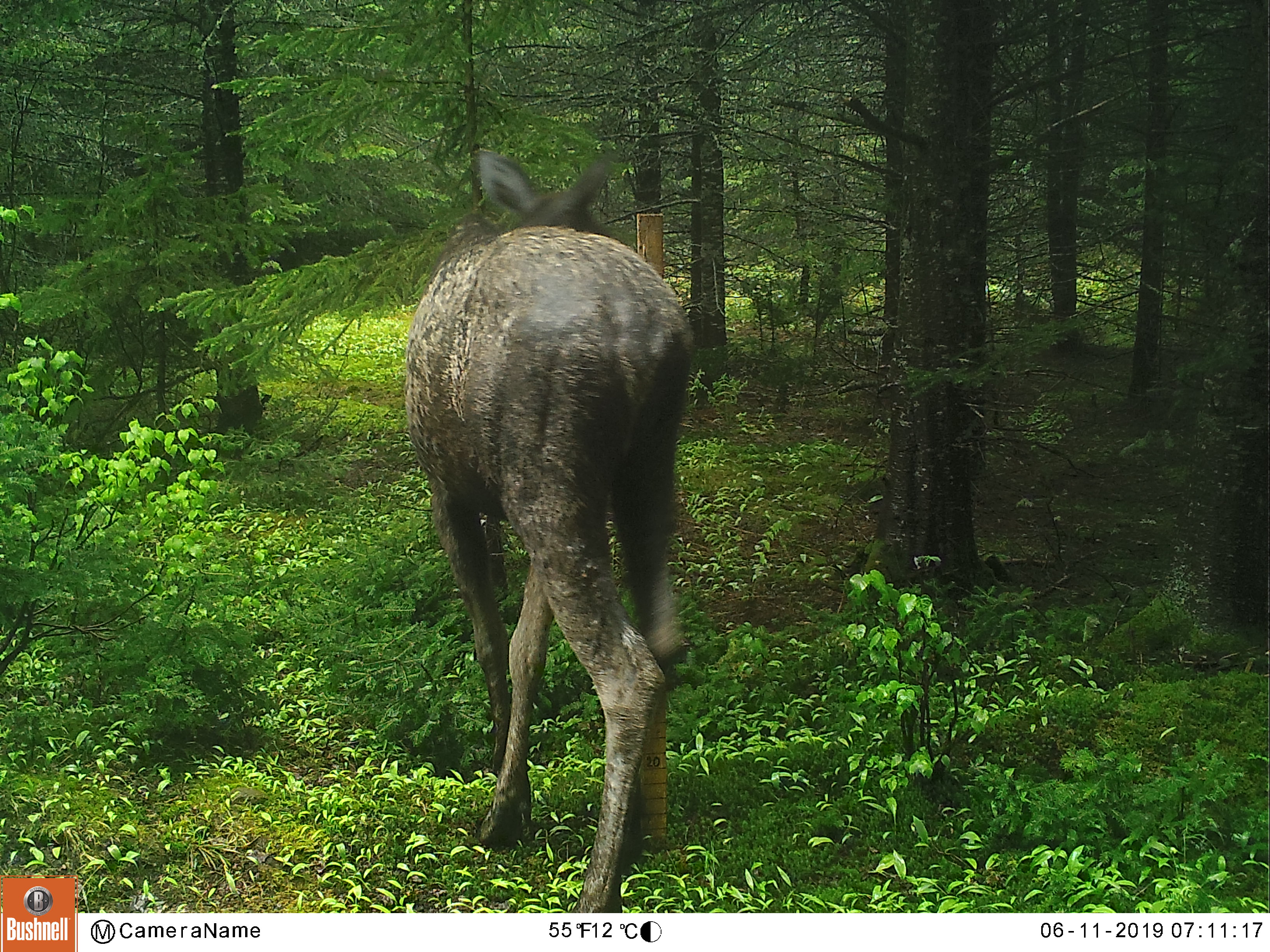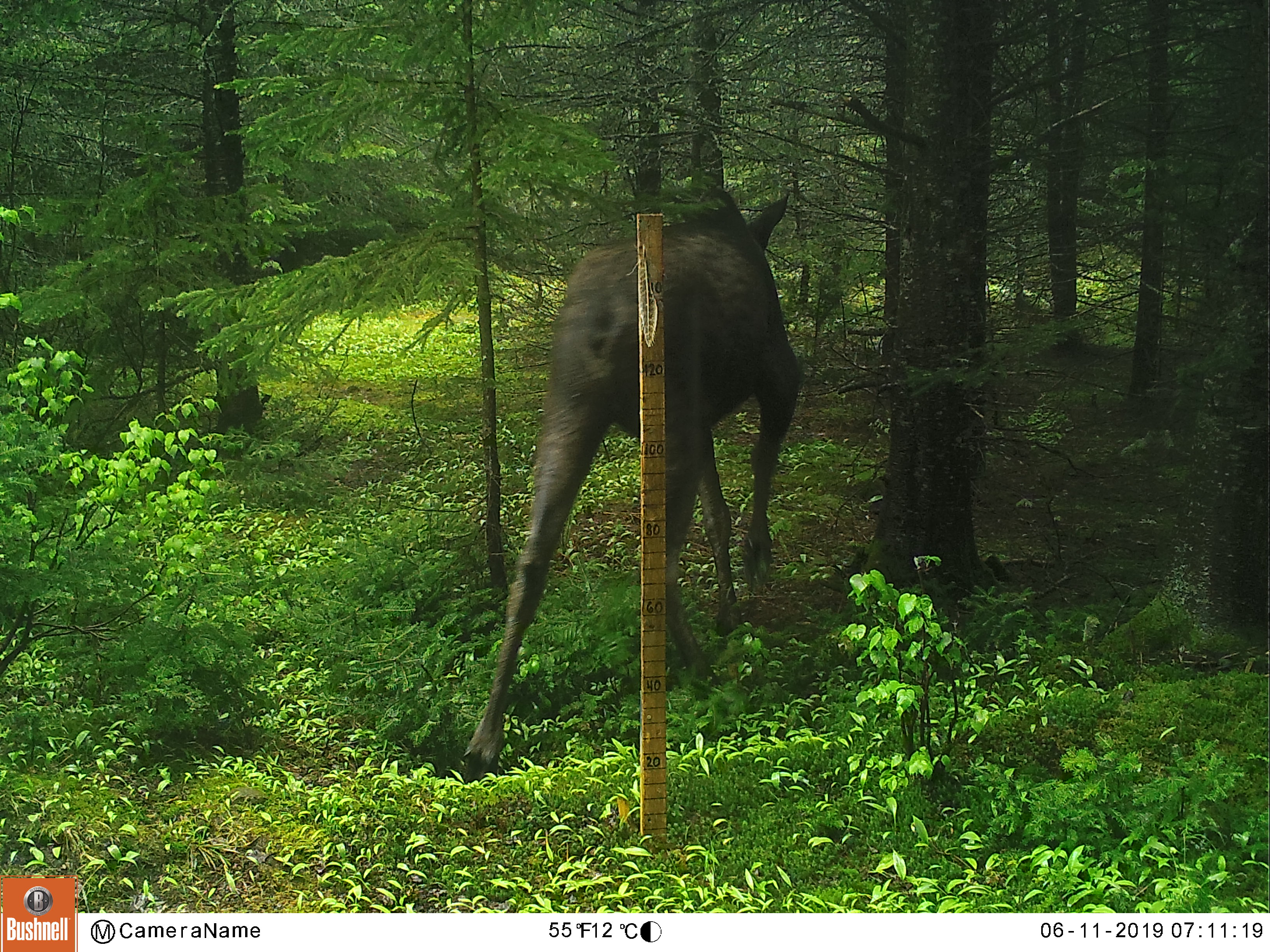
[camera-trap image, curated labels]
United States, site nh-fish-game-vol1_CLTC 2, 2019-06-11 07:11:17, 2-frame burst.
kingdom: Animalia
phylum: Chordata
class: Mammalia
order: Artiodactyla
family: Cervidae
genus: Alces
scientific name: Alces alces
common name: moose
Moose (Alces alces).